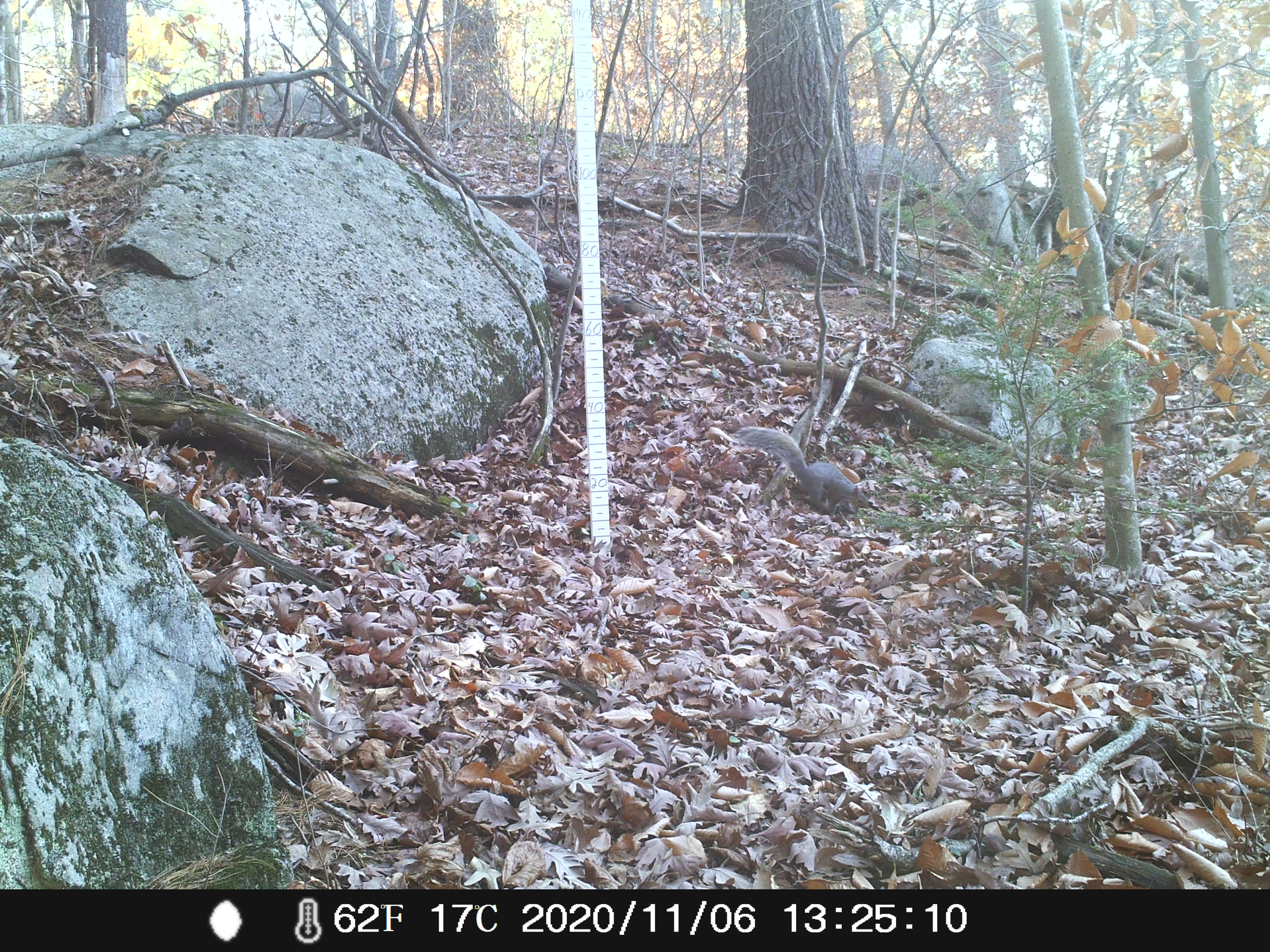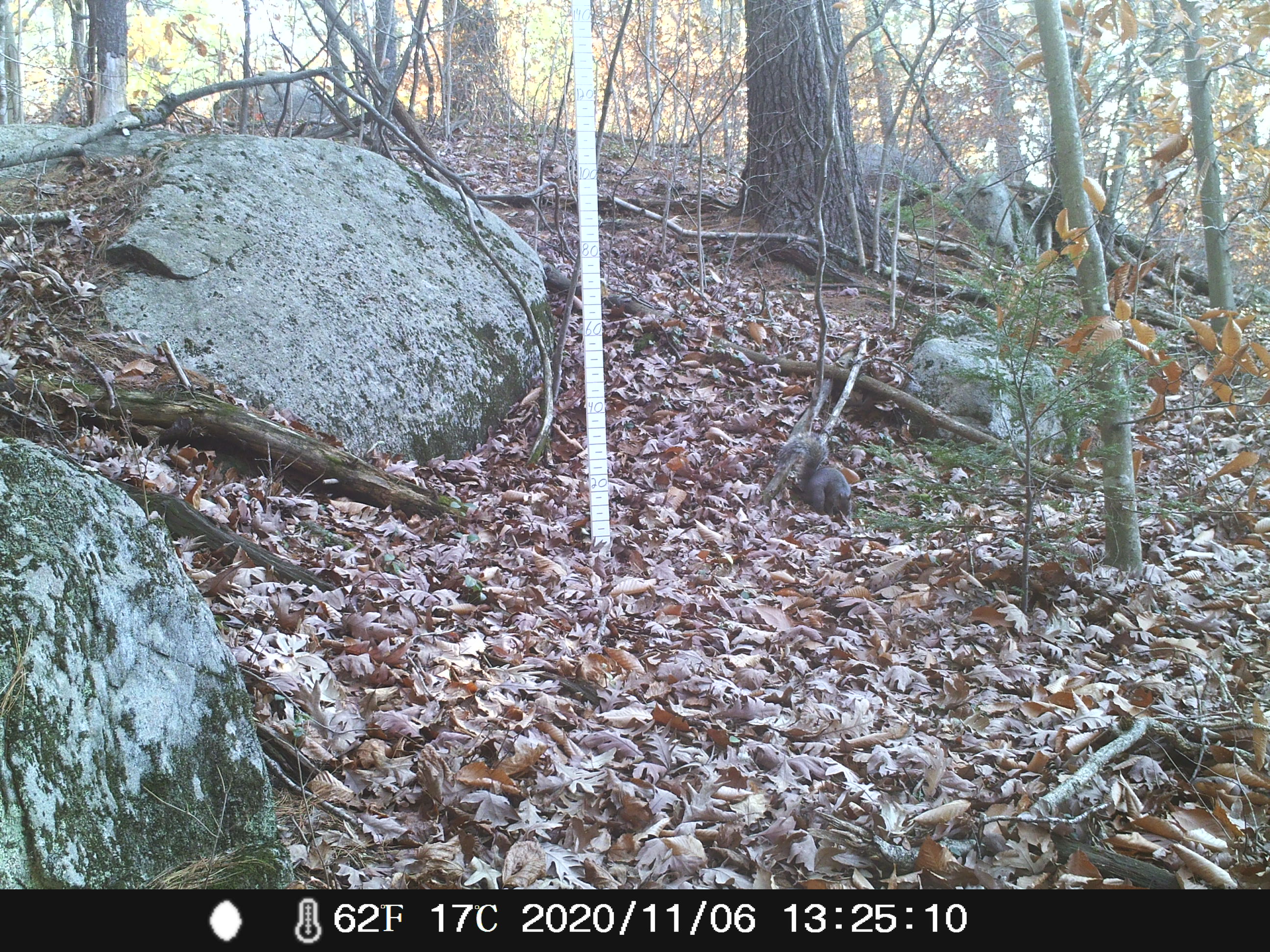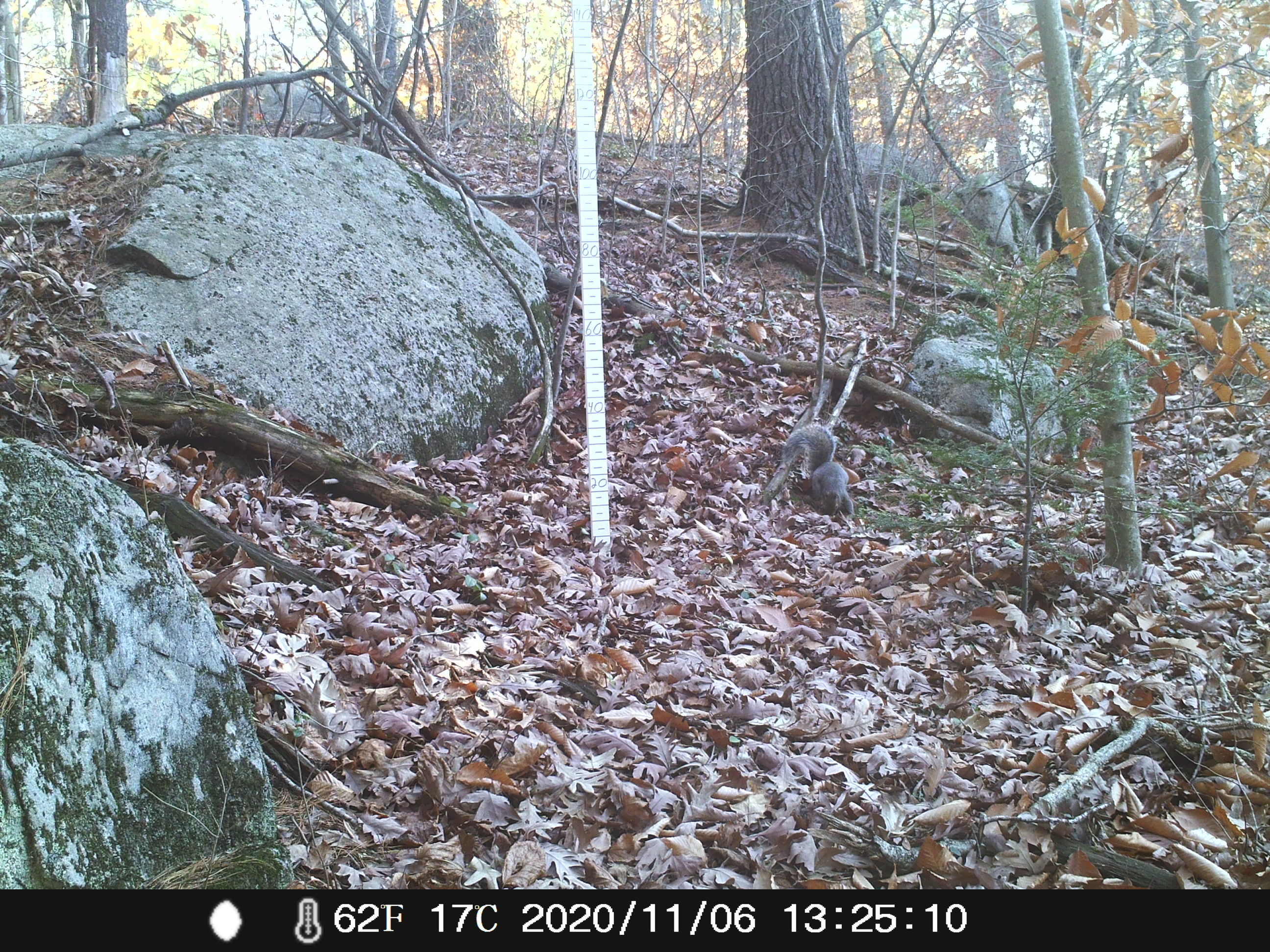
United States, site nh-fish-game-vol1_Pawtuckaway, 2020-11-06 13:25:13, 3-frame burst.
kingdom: Animalia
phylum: Chordata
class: Mammalia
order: Rodentia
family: Sciuridae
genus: Sciurus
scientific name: Sciurus carolinensis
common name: gray squirrel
Gray squirrel (Sciurus carolinensis).